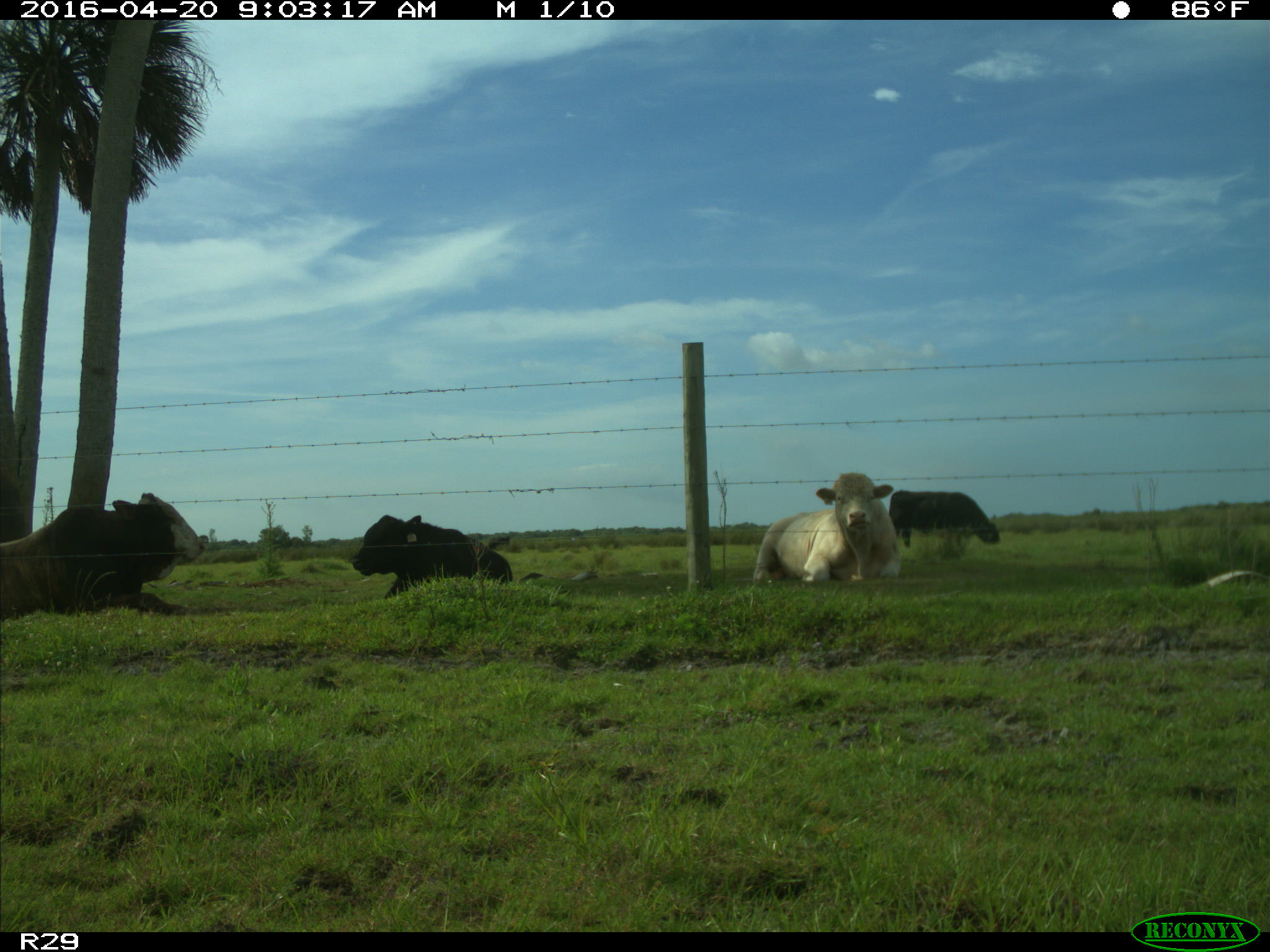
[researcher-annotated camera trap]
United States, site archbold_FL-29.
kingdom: Animalia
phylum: Chordata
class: Mammalia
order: Artiodactyla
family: Bovidae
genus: Bos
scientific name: Bos taurus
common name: domestic cow